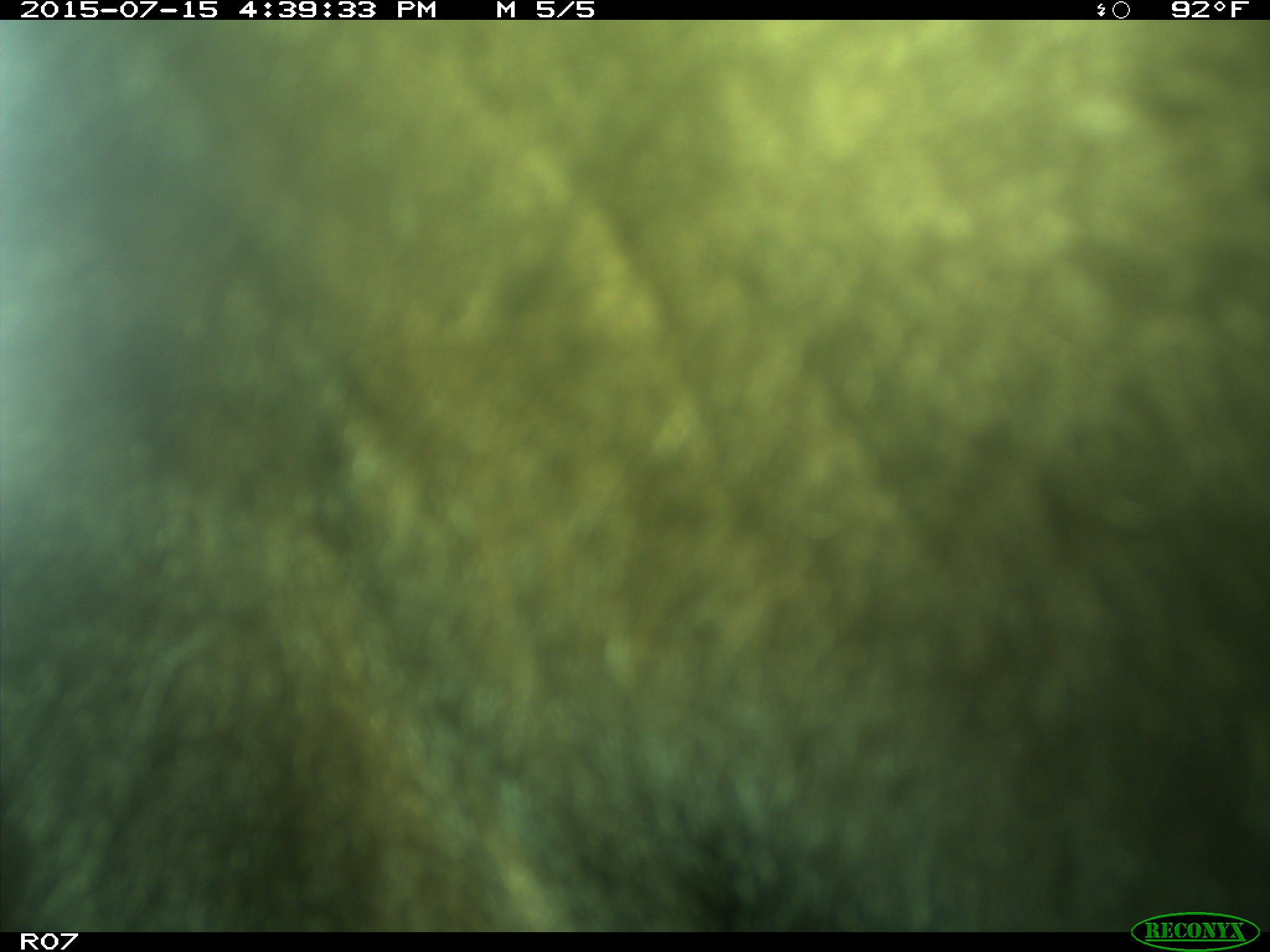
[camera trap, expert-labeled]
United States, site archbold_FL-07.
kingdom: Animalia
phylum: Chordata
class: Mammalia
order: Artiodactyla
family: Bovidae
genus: Bos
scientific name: Bos taurus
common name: domestic cow